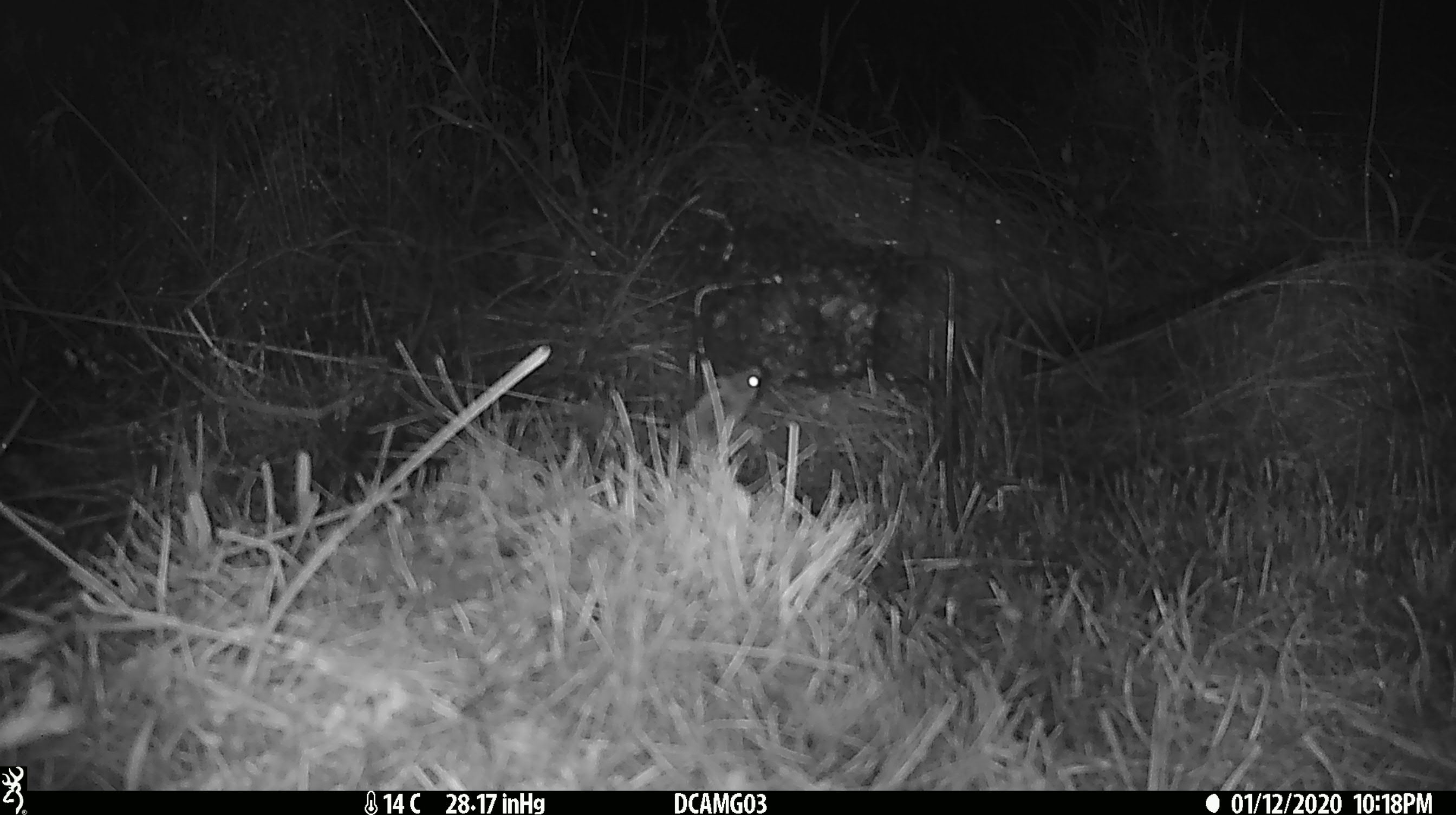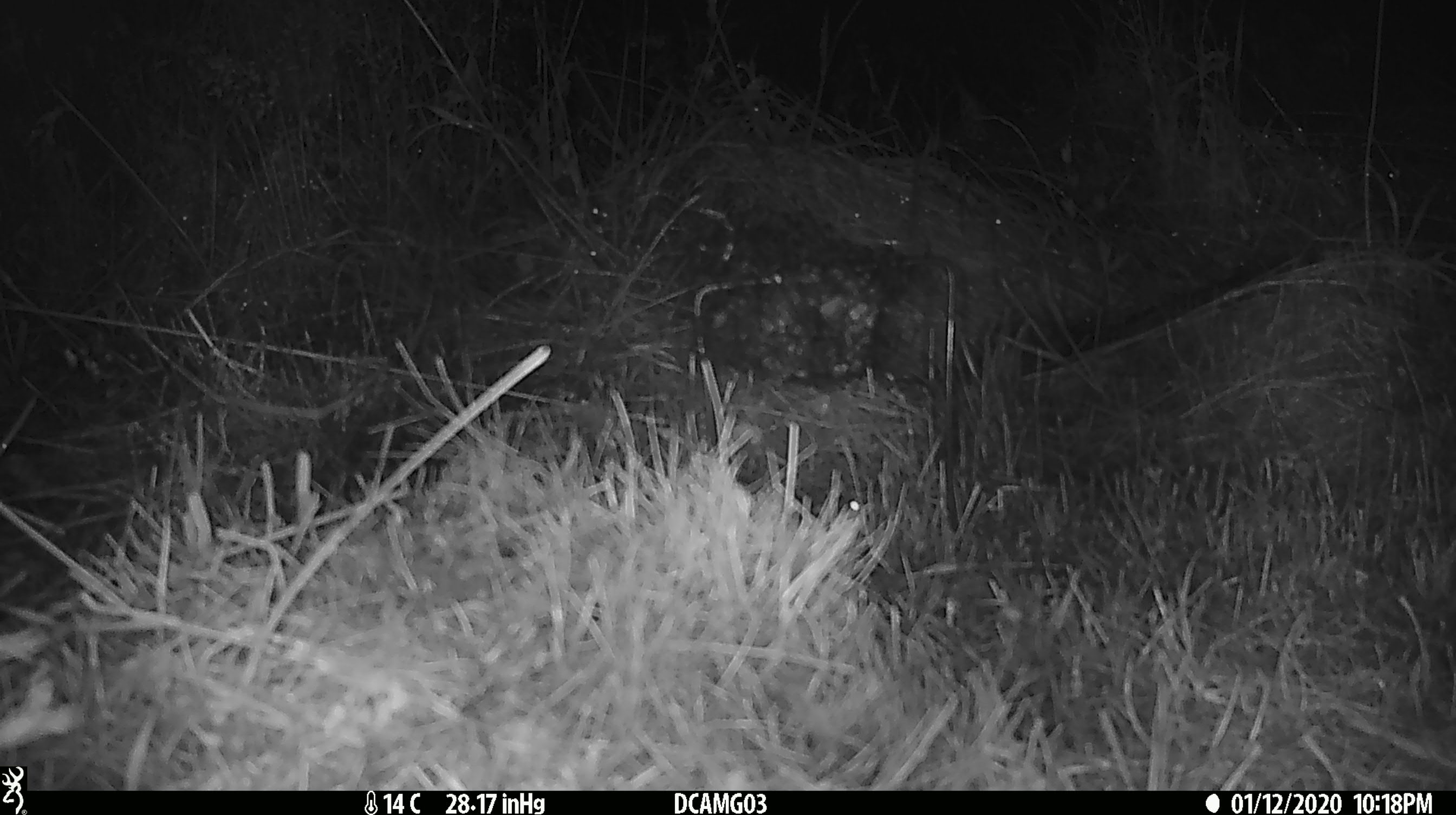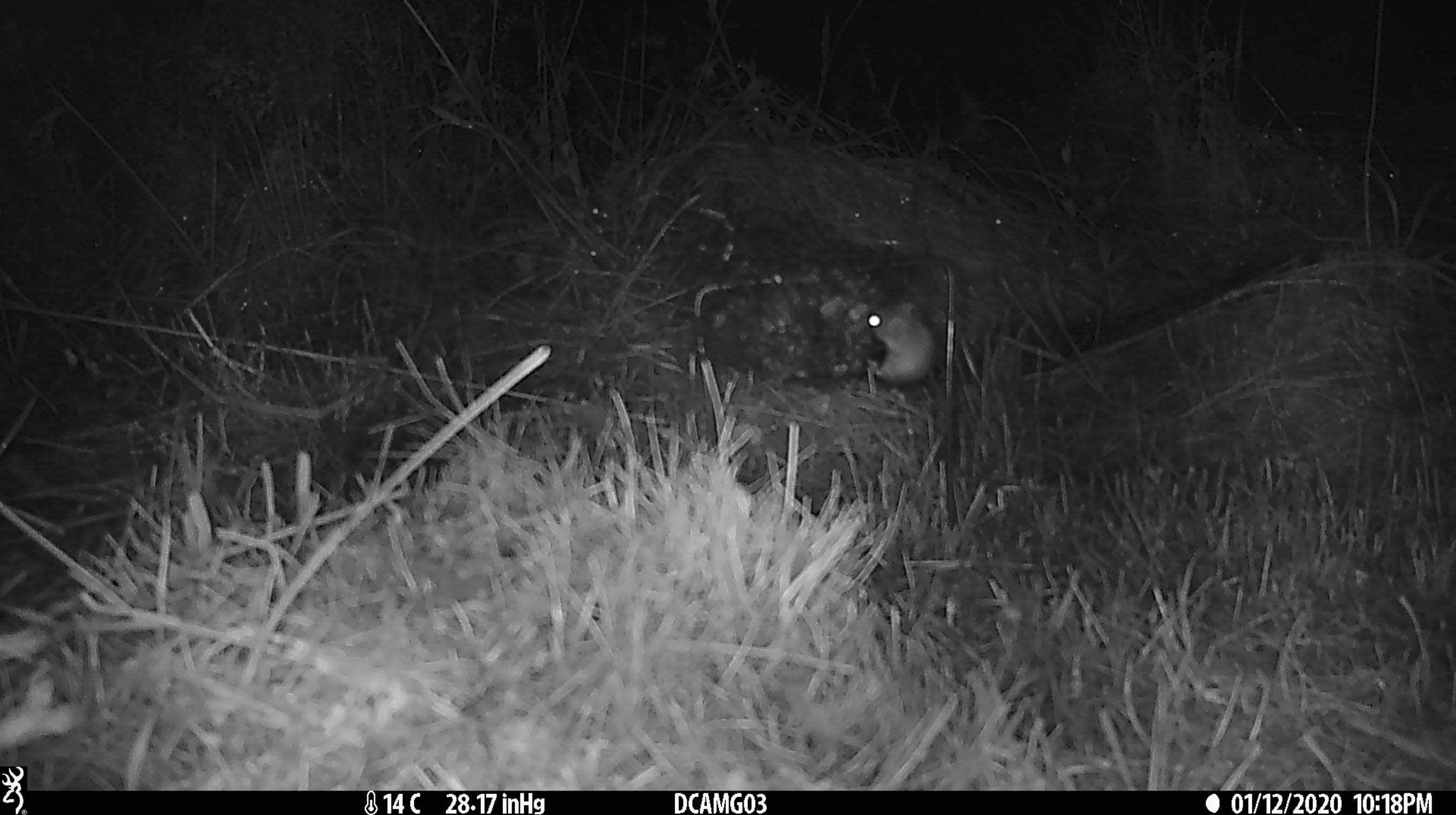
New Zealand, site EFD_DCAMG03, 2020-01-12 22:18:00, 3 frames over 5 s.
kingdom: Animalia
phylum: Chordata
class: Mammalia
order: Rodentia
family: Muridae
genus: Mus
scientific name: Mus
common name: mouse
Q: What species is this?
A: Mouse (Mus).